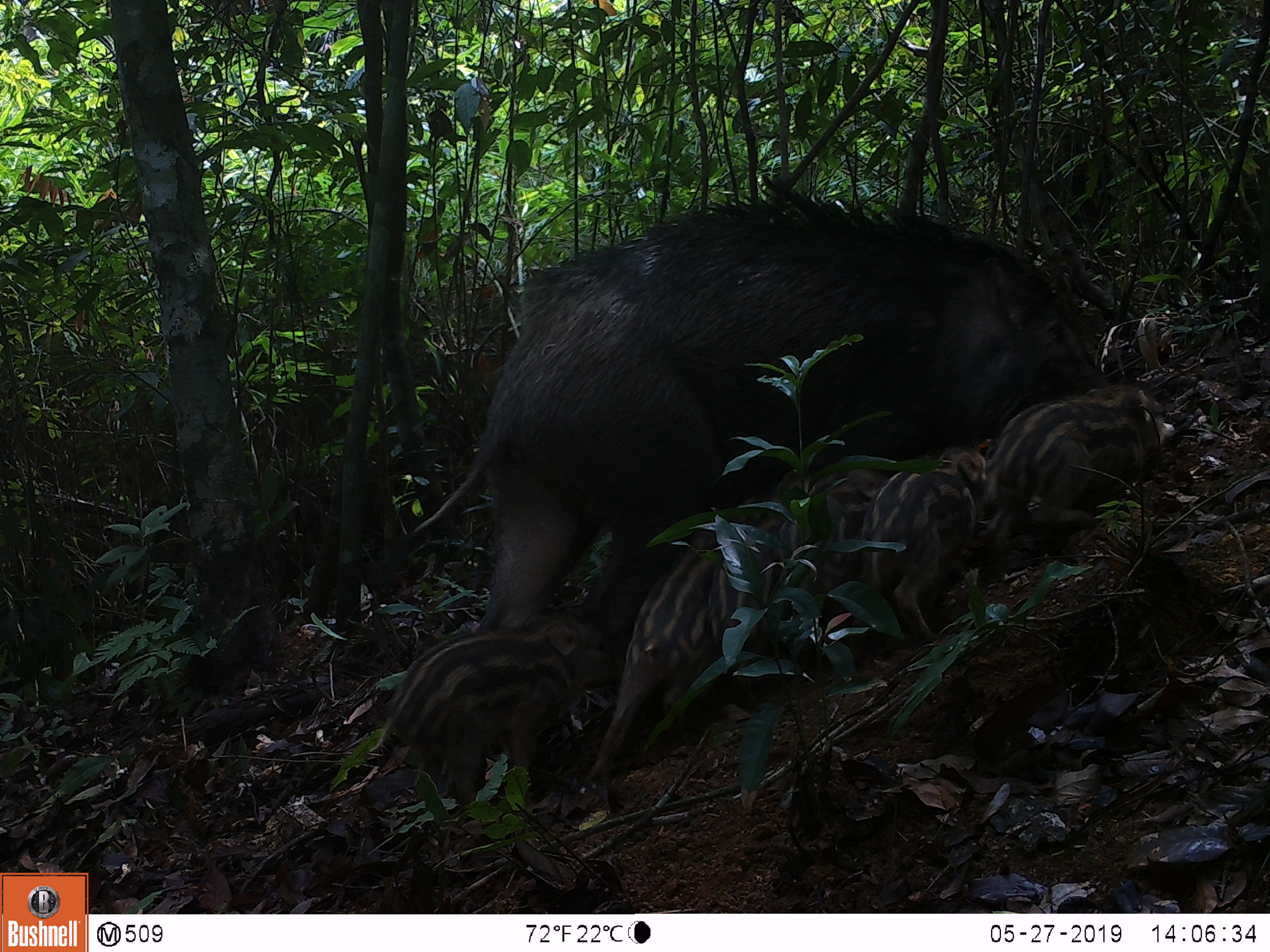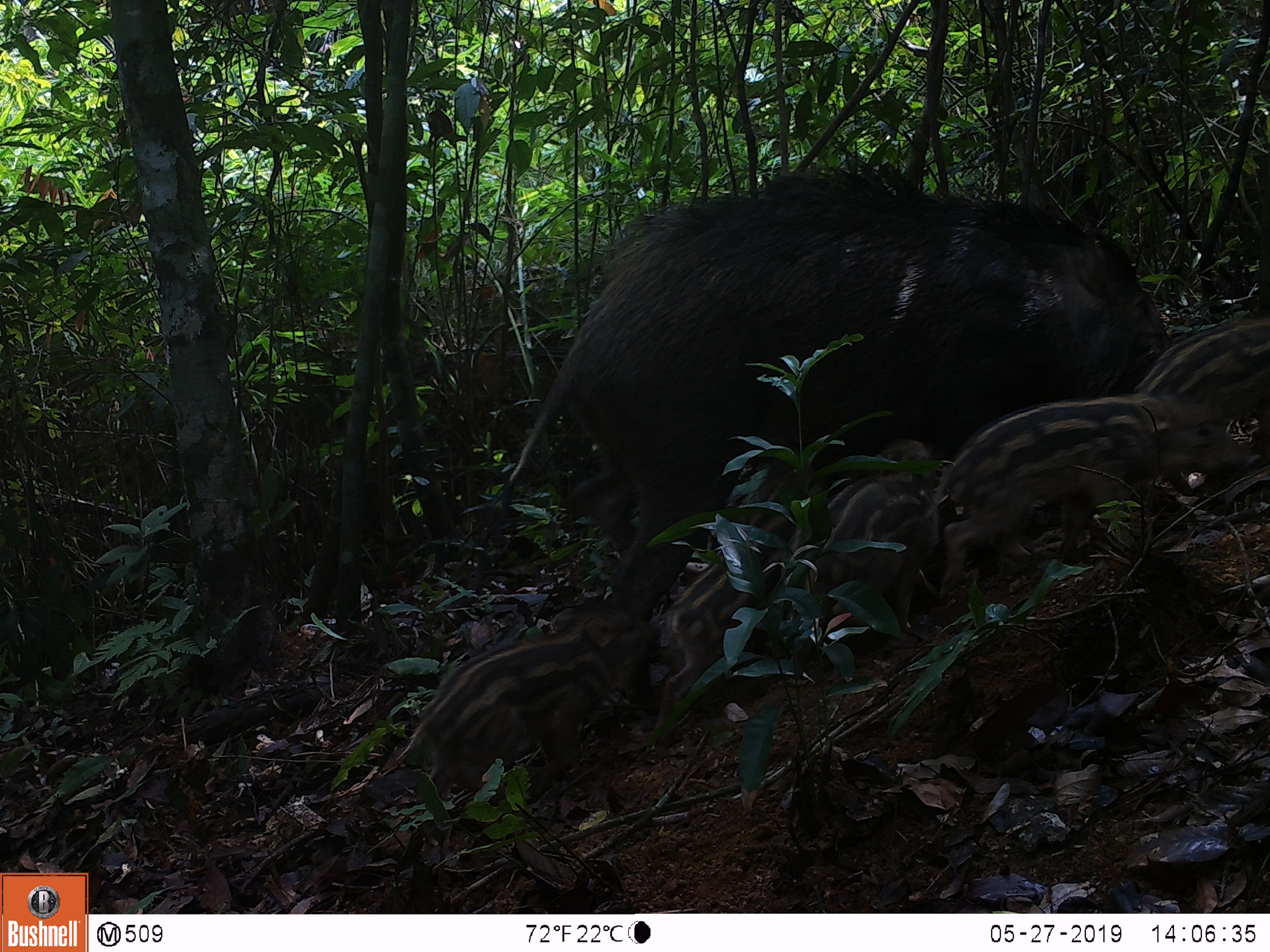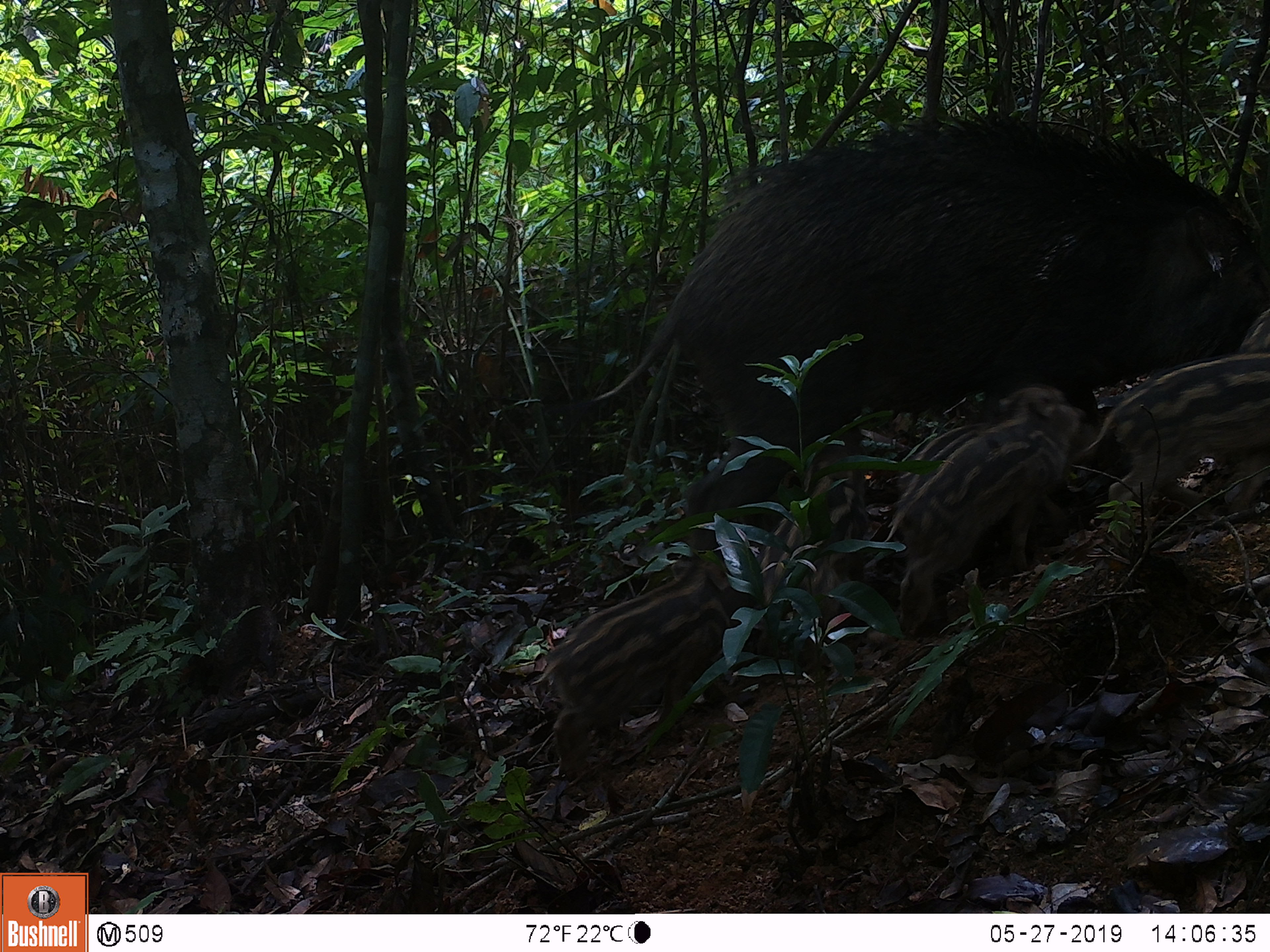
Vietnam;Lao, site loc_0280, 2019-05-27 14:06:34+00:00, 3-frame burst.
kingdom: Animalia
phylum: Chordata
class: Mammalia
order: Artiodactyla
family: Suidae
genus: Sus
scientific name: Sus scrofa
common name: eurasian wild pig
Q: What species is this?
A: Eurasian wild pig (Sus scrofa).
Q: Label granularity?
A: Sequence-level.